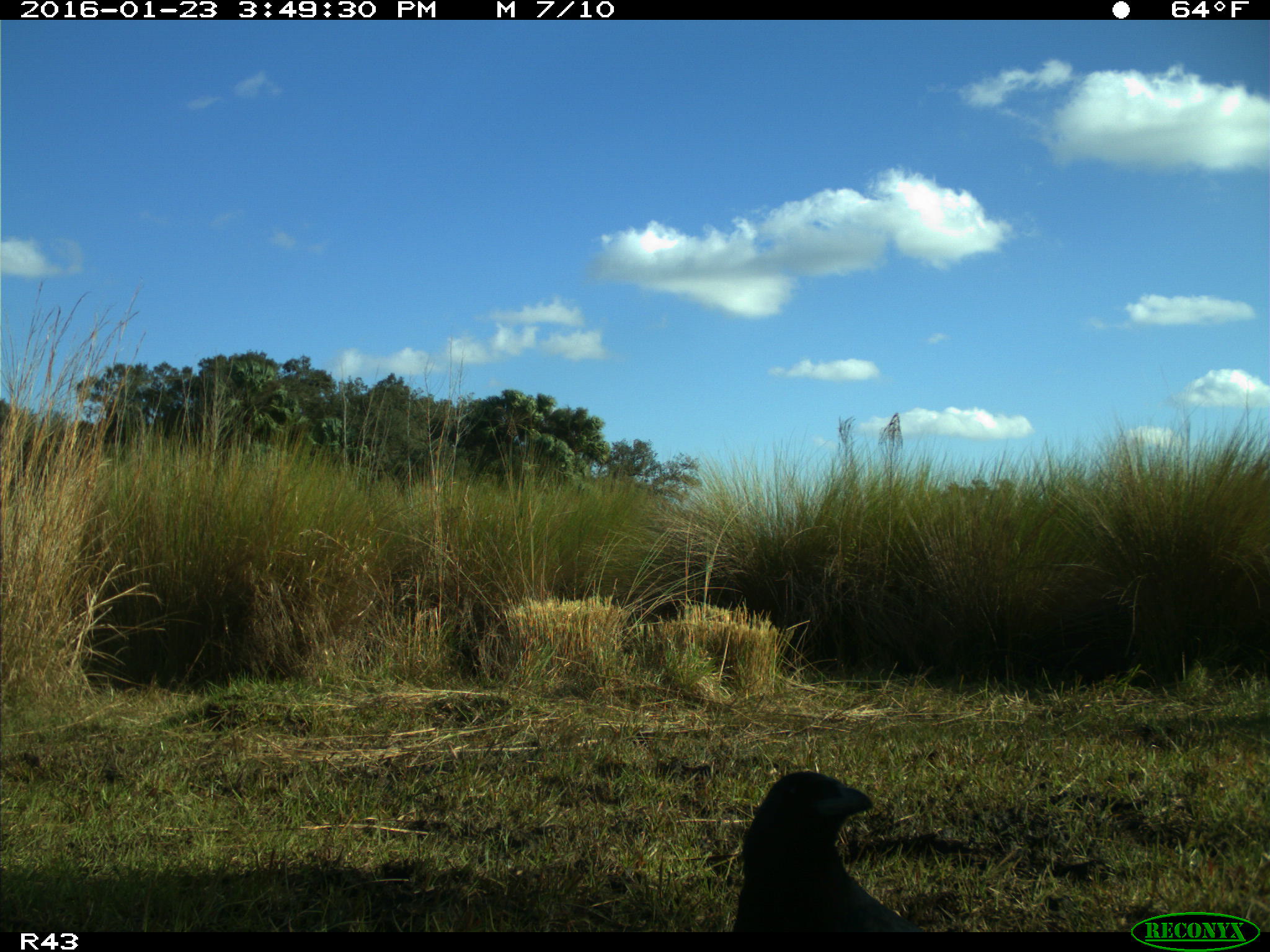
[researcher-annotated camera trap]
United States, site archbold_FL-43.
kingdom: Animalia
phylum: Chordata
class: Aves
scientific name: Aves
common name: birds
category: unidentified bird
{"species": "unidentified bird (birds) (Aves)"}